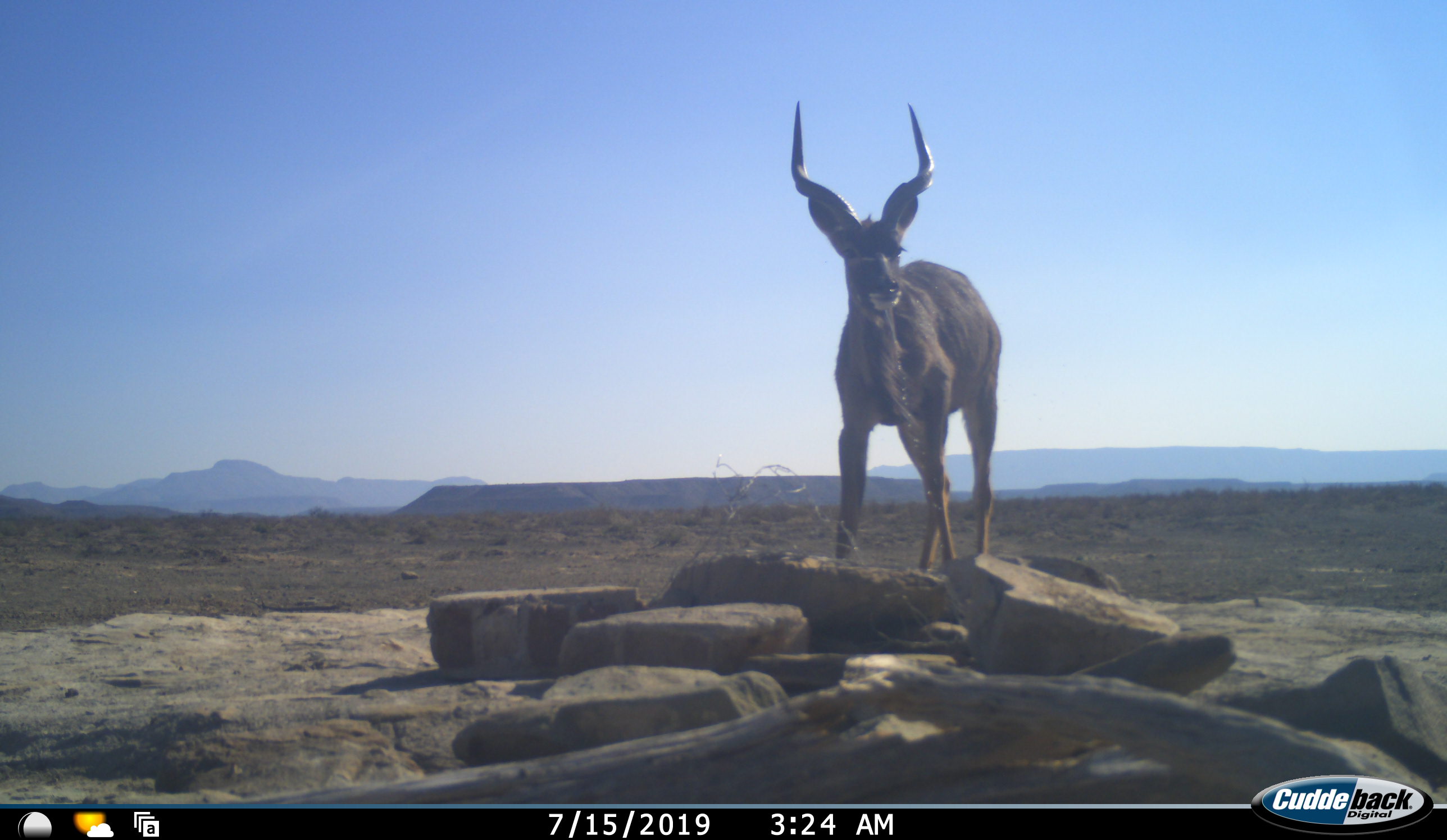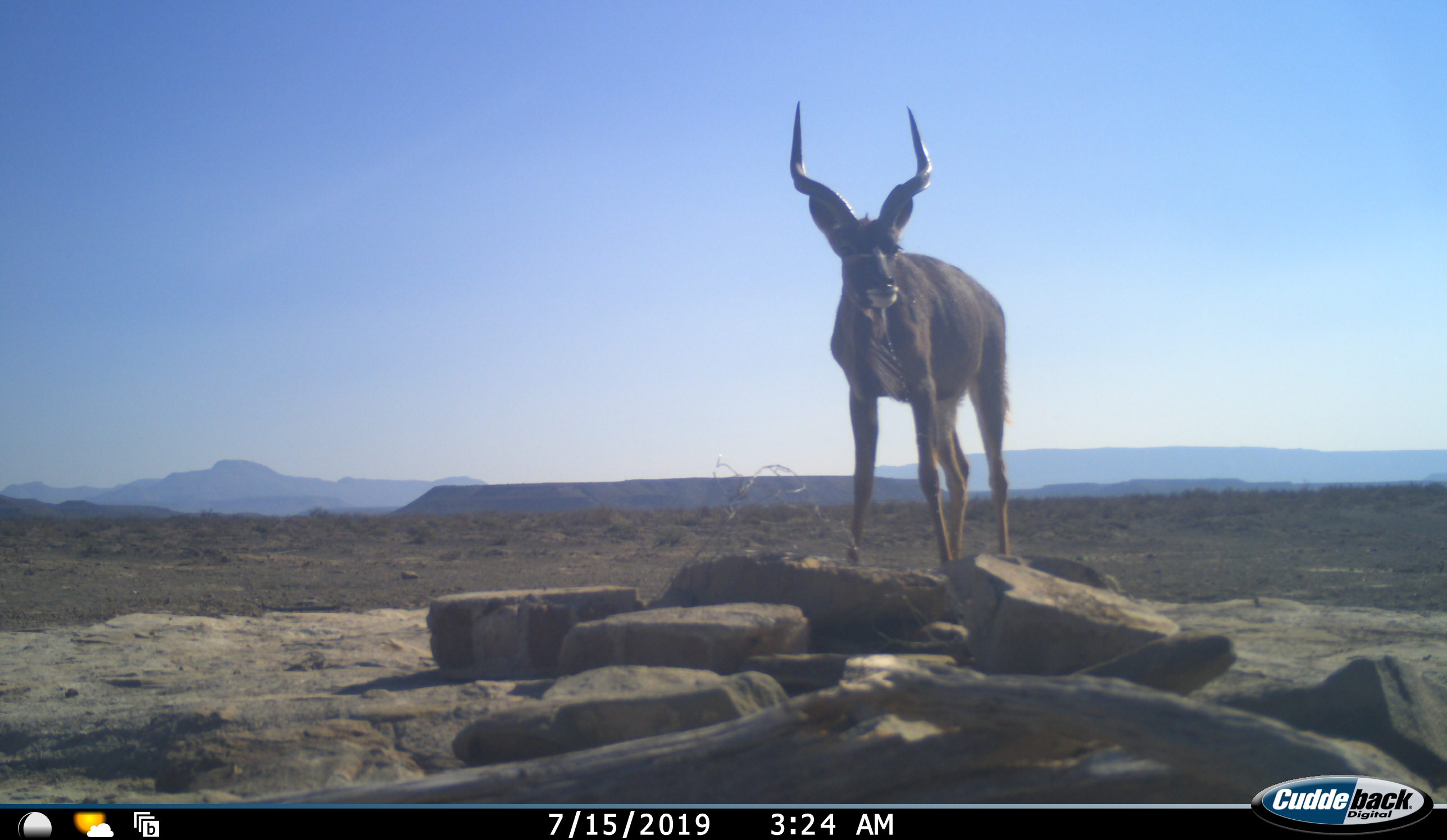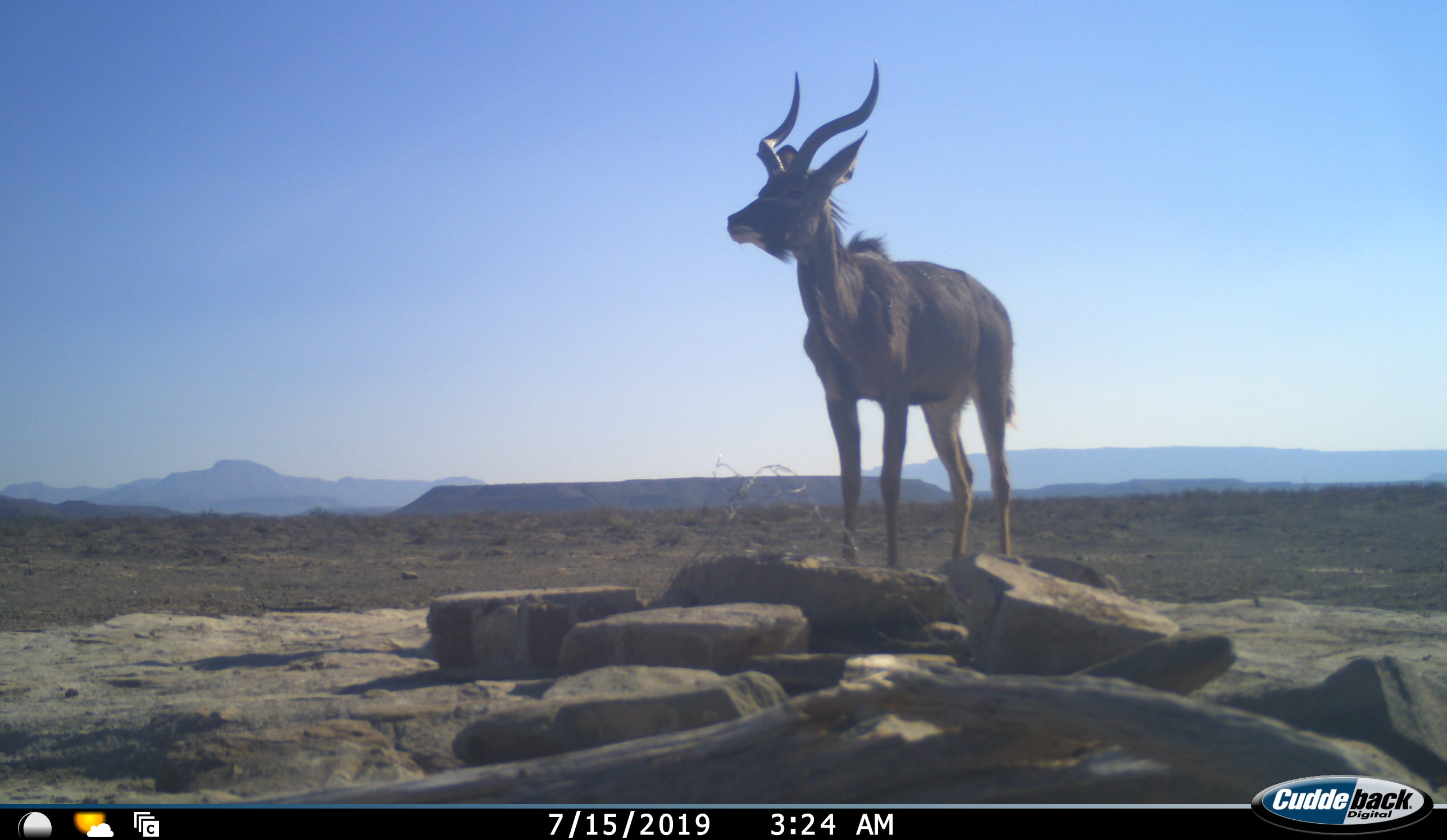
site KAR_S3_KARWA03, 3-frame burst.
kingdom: Animalia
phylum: Chordata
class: Mammalia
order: Artiodactyla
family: Bovidae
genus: Tragelaphus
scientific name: Tragelaphus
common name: kudu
Kudu (Tragelaphus), count 1. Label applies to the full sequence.